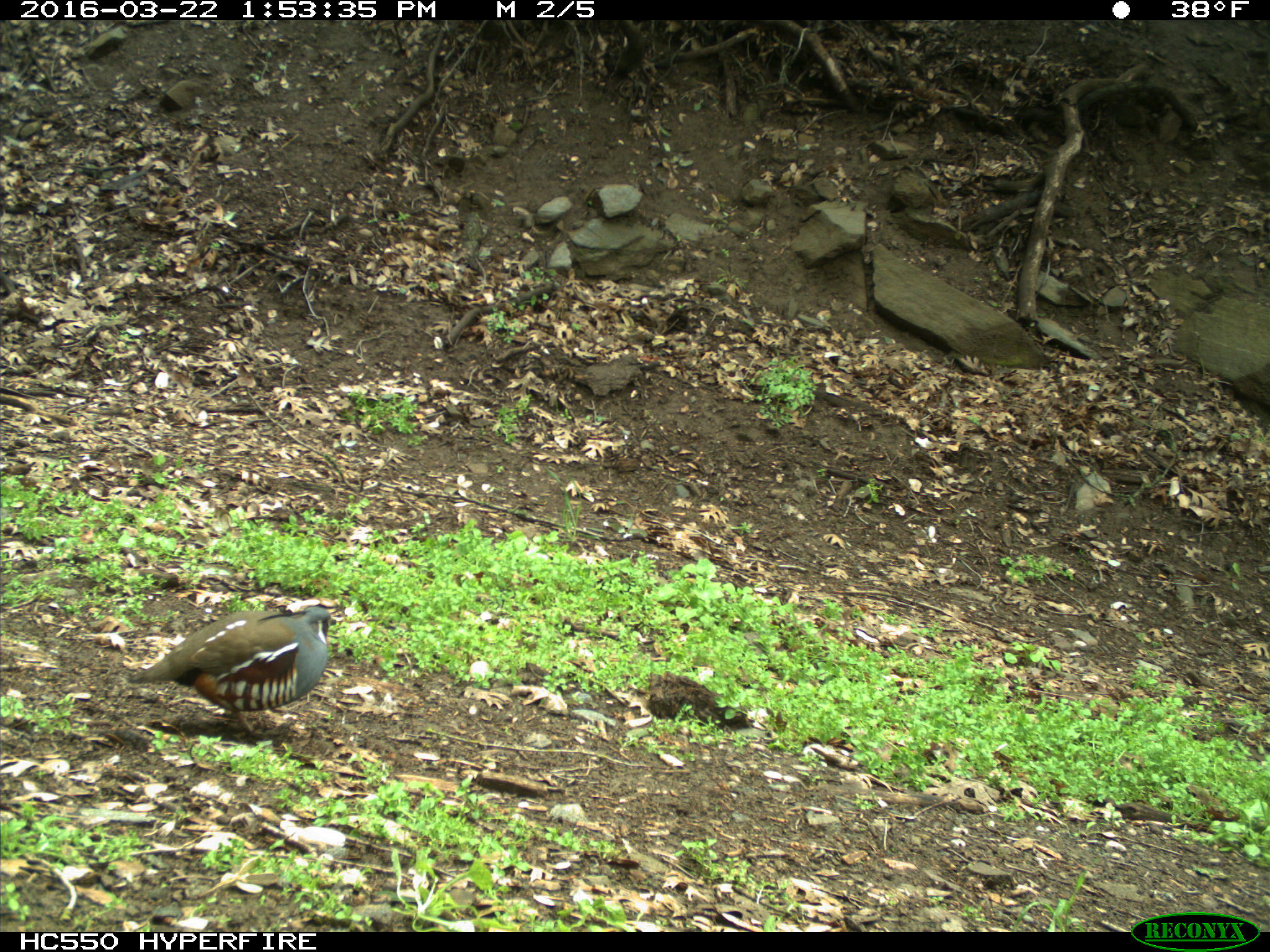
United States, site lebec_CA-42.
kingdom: Animalia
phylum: Chordata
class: Aves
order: Galliformes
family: Odontophoridae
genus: Callipepla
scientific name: Callipepla californica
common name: california quail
Callipepla californica (california quail).